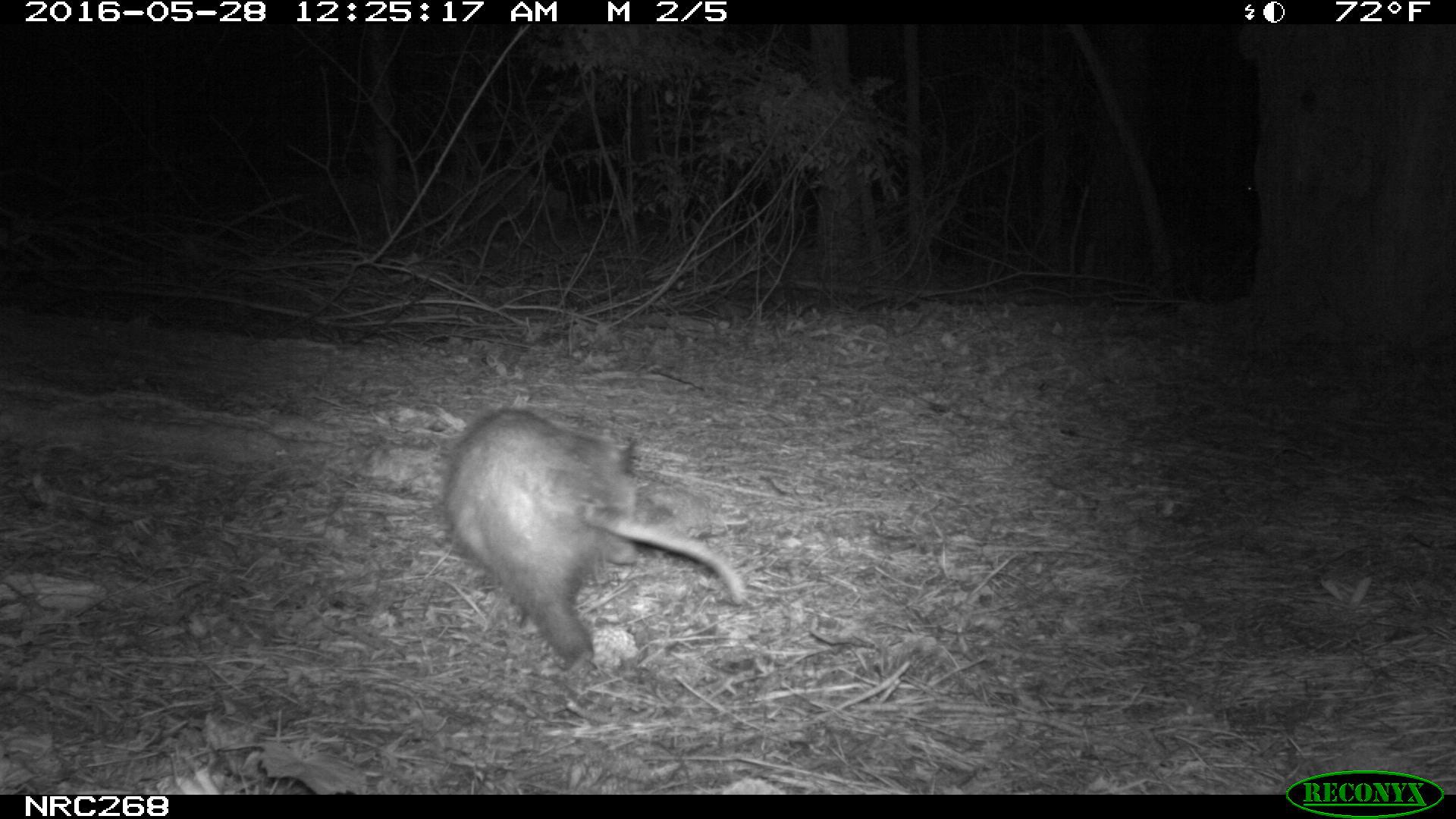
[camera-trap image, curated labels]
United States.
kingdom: Animalia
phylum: Chordata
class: Mammalia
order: Didelphimorphia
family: Didelphidae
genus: Didelphis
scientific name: Didelphis virginiana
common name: virginia opossum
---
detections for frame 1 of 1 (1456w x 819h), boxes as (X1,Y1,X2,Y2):
Virginia Opossum: (419,390,757,686)